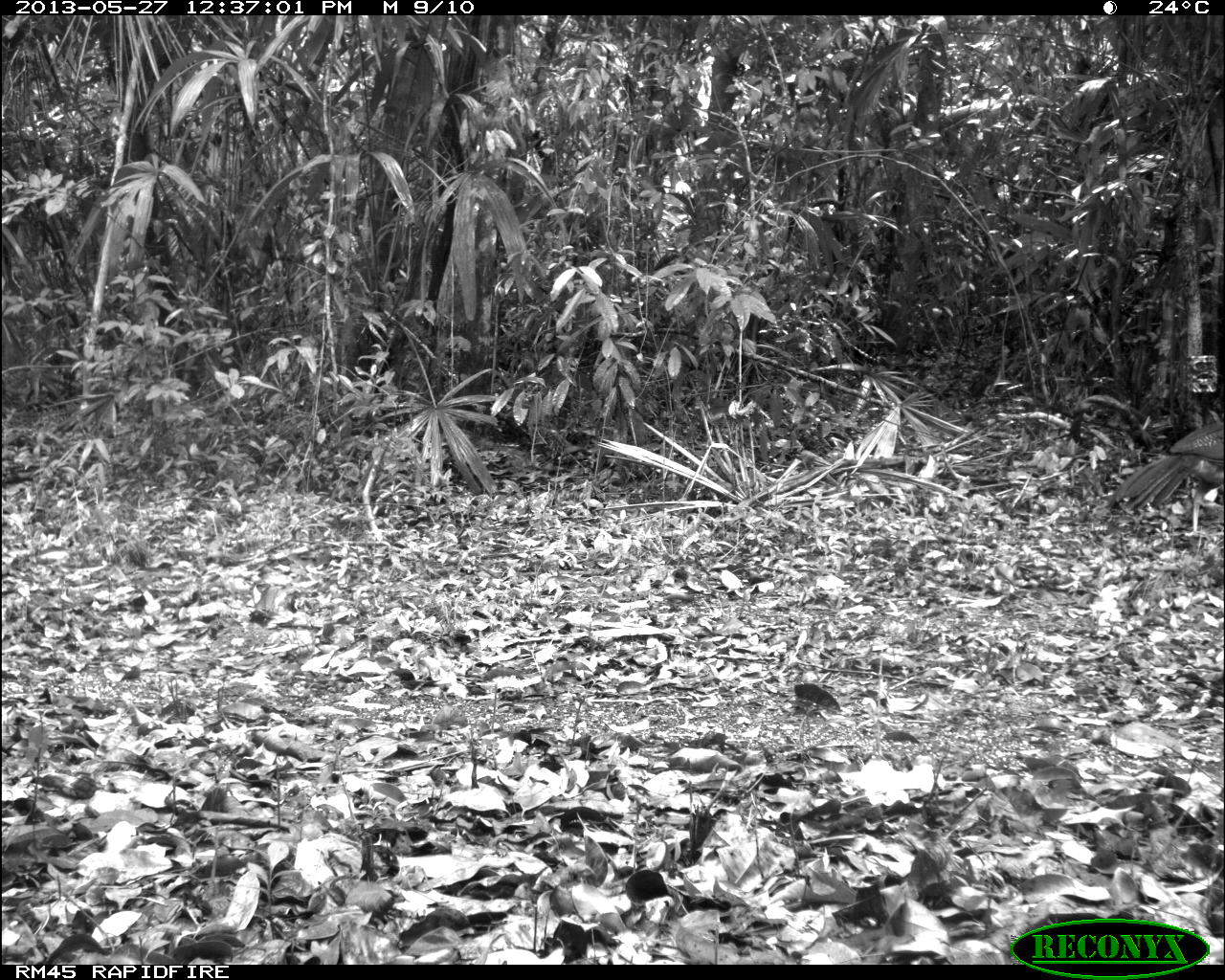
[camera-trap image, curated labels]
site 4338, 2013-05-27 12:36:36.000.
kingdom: Animalia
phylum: Chordata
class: Aves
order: Galliformes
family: Cracidae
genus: Crax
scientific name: Crax rubra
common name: great curassow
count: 2